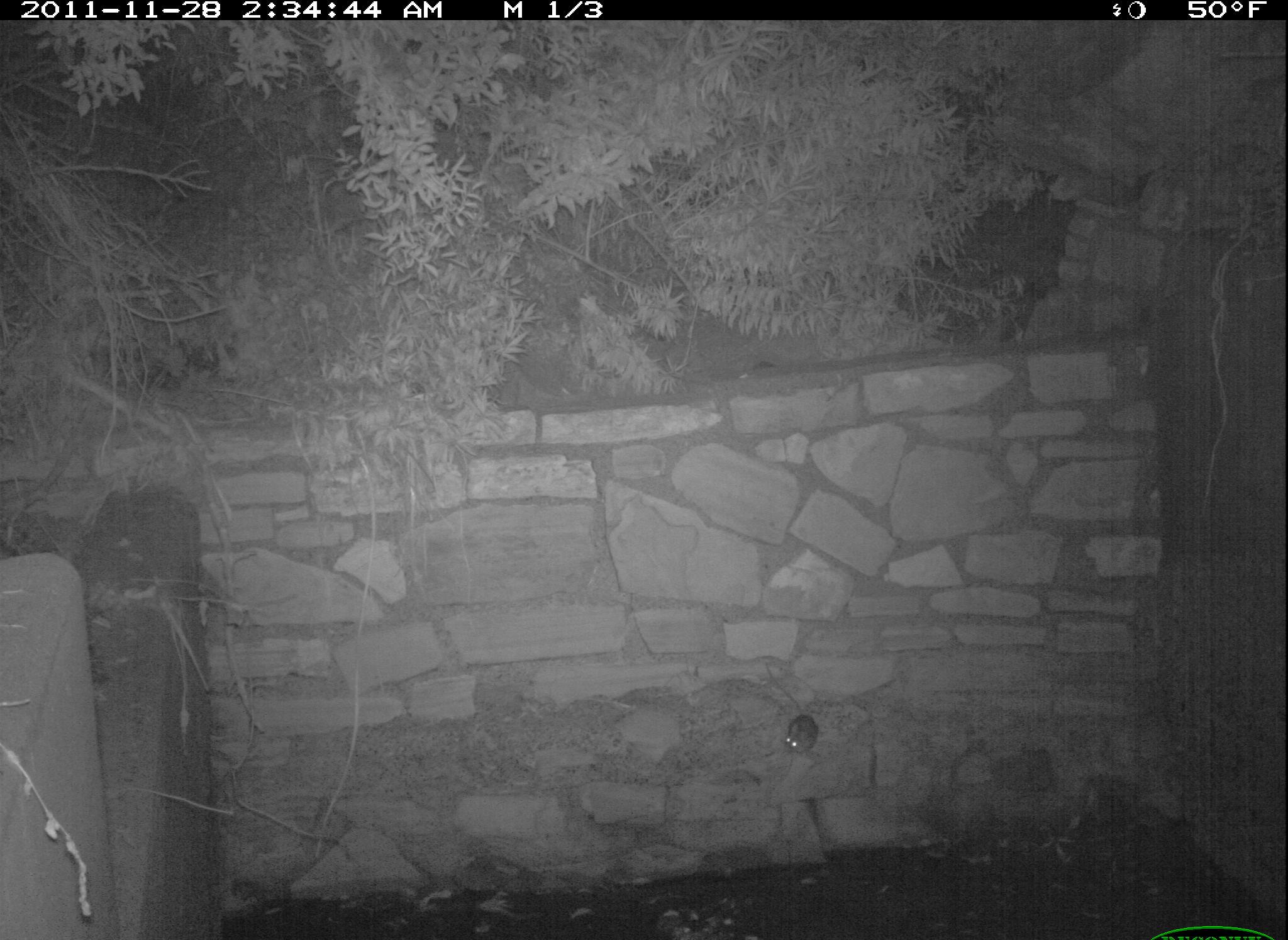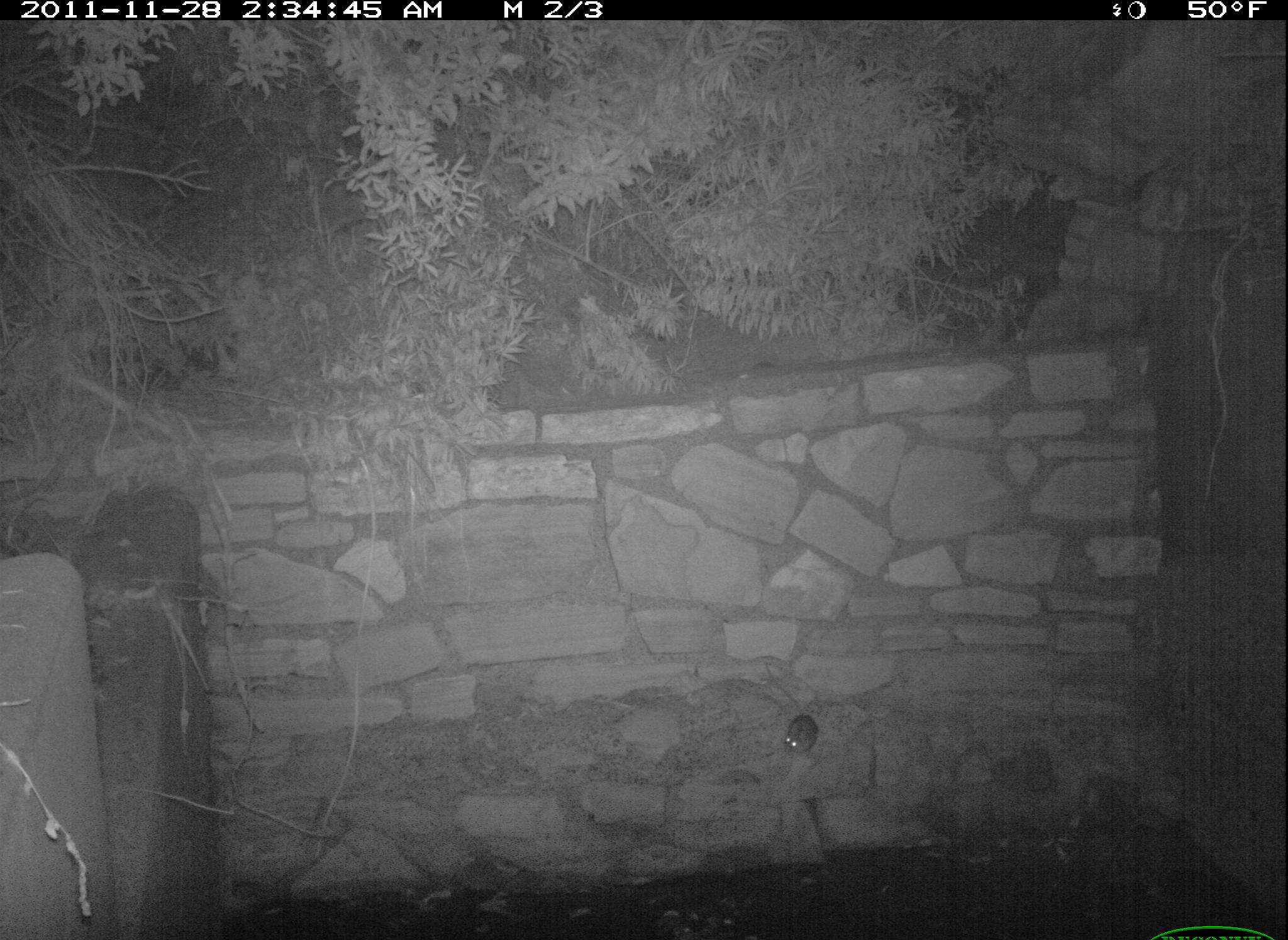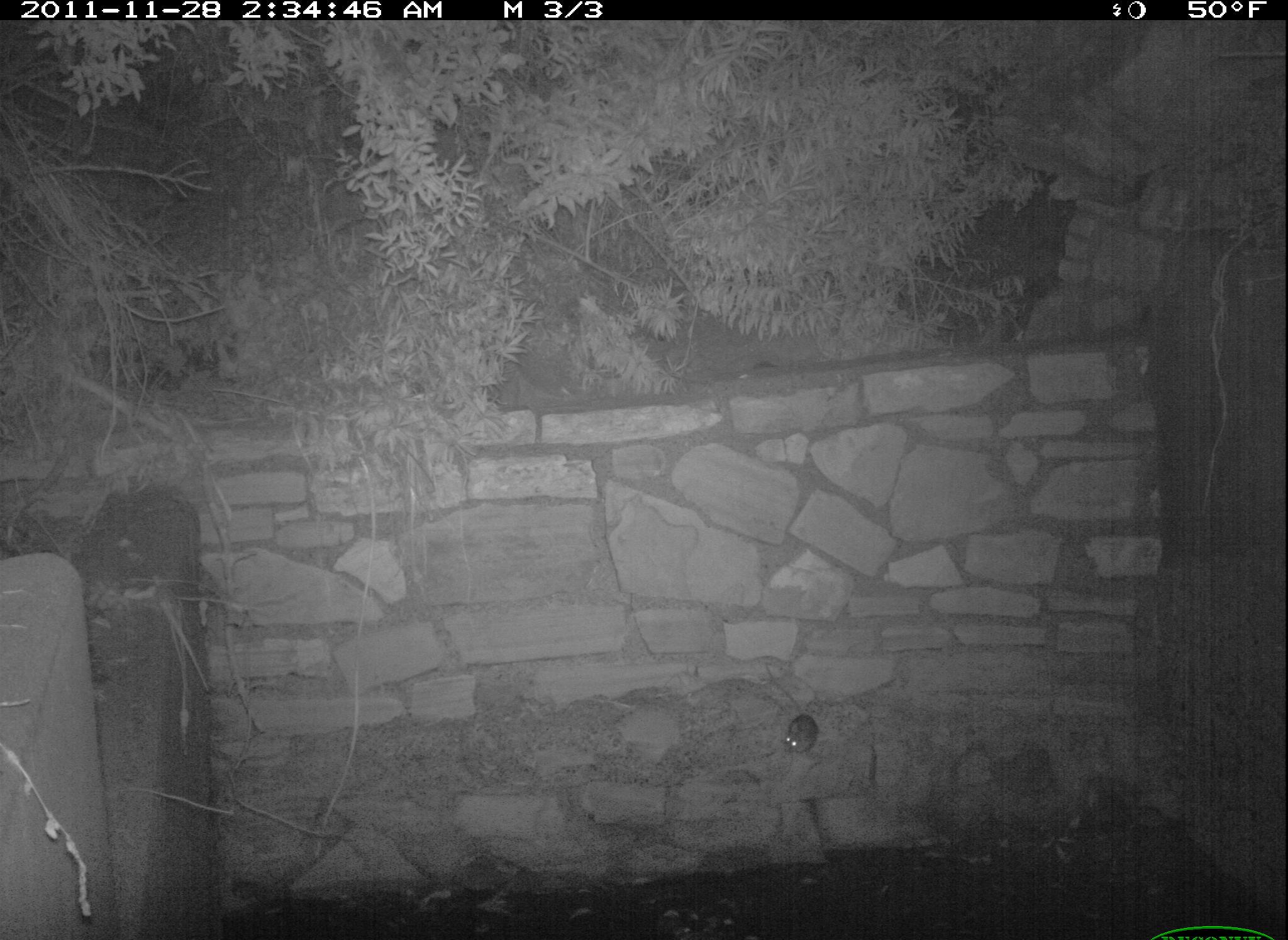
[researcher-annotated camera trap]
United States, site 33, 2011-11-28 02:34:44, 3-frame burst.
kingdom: Animalia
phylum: Chordata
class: Mammalia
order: Rodentia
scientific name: Rodentia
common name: rodent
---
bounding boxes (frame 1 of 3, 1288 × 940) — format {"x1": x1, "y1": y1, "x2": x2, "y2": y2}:
rodent: {"x1": 770, "y1": 701, "x2": 839, "y2": 759}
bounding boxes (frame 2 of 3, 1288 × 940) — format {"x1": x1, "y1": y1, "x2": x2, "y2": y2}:
rodent: {"x1": 758, "y1": 707, "x2": 844, "y2": 773}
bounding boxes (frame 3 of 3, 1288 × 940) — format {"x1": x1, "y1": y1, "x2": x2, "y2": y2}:
rodent: {"x1": 777, "y1": 708, "x2": 825, "y2": 759}